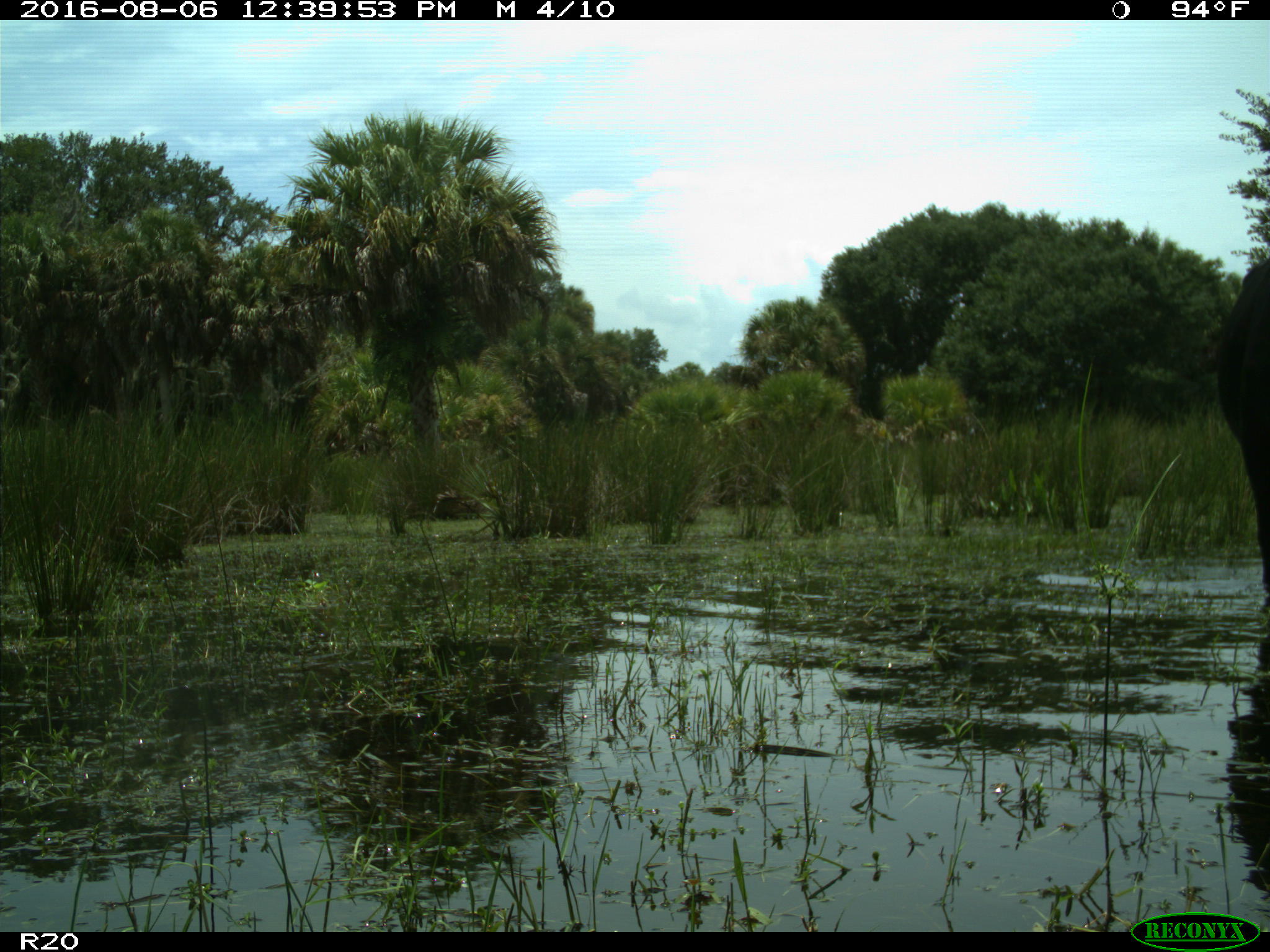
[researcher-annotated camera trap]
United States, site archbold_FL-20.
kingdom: Animalia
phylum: Chordata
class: Mammalia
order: Artiodactyla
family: Bovidae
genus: Bos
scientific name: Bos taurus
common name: domestic cow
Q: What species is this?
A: Bos taurus (domestic cow).